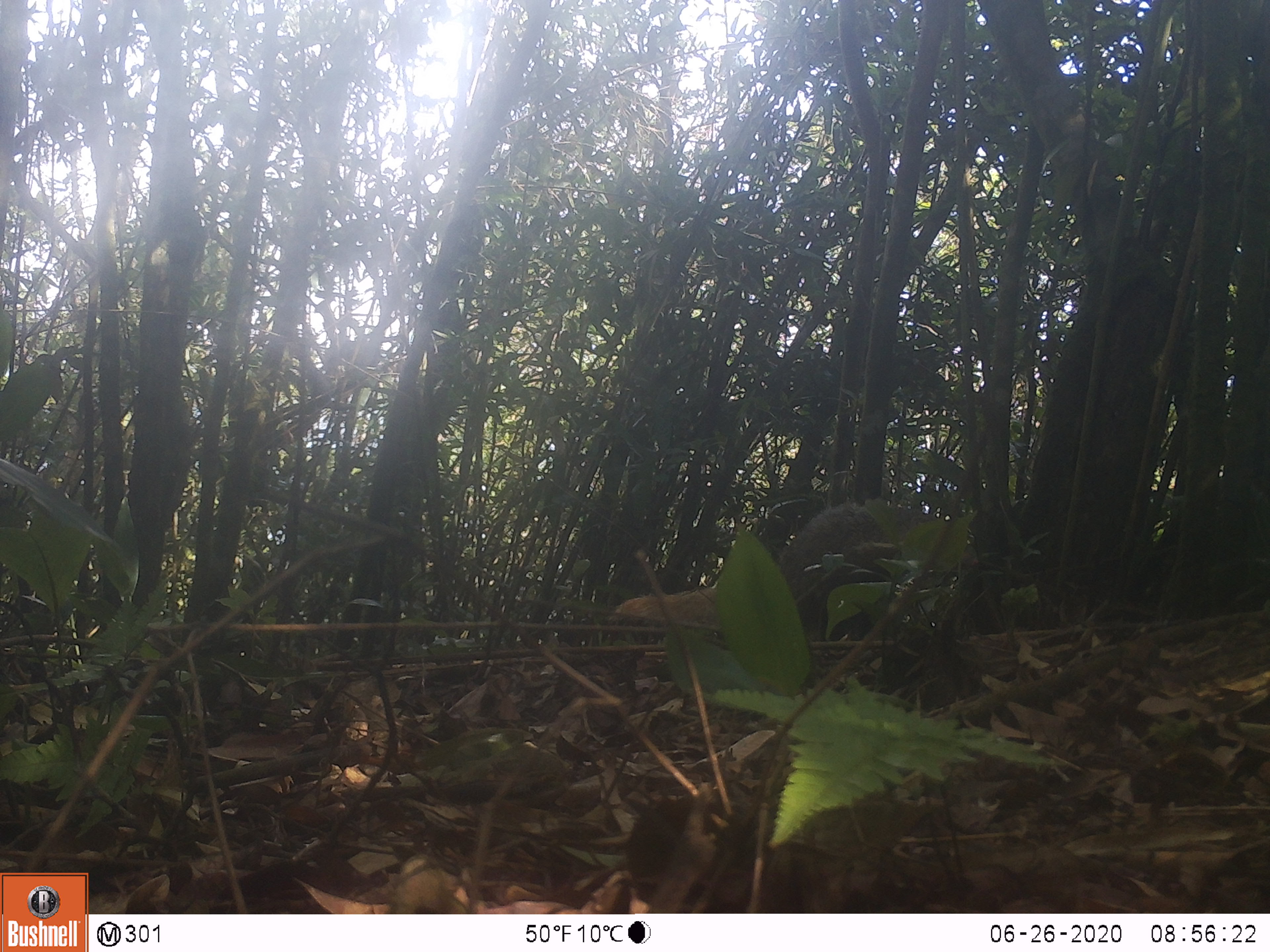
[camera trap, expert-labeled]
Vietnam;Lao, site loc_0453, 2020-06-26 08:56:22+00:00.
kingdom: Animalia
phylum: Chordata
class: Mammalia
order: Carnivora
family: Herpestidae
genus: Urva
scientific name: Urva urva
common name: crab-eating mongoose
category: crab eating mongoose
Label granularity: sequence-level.